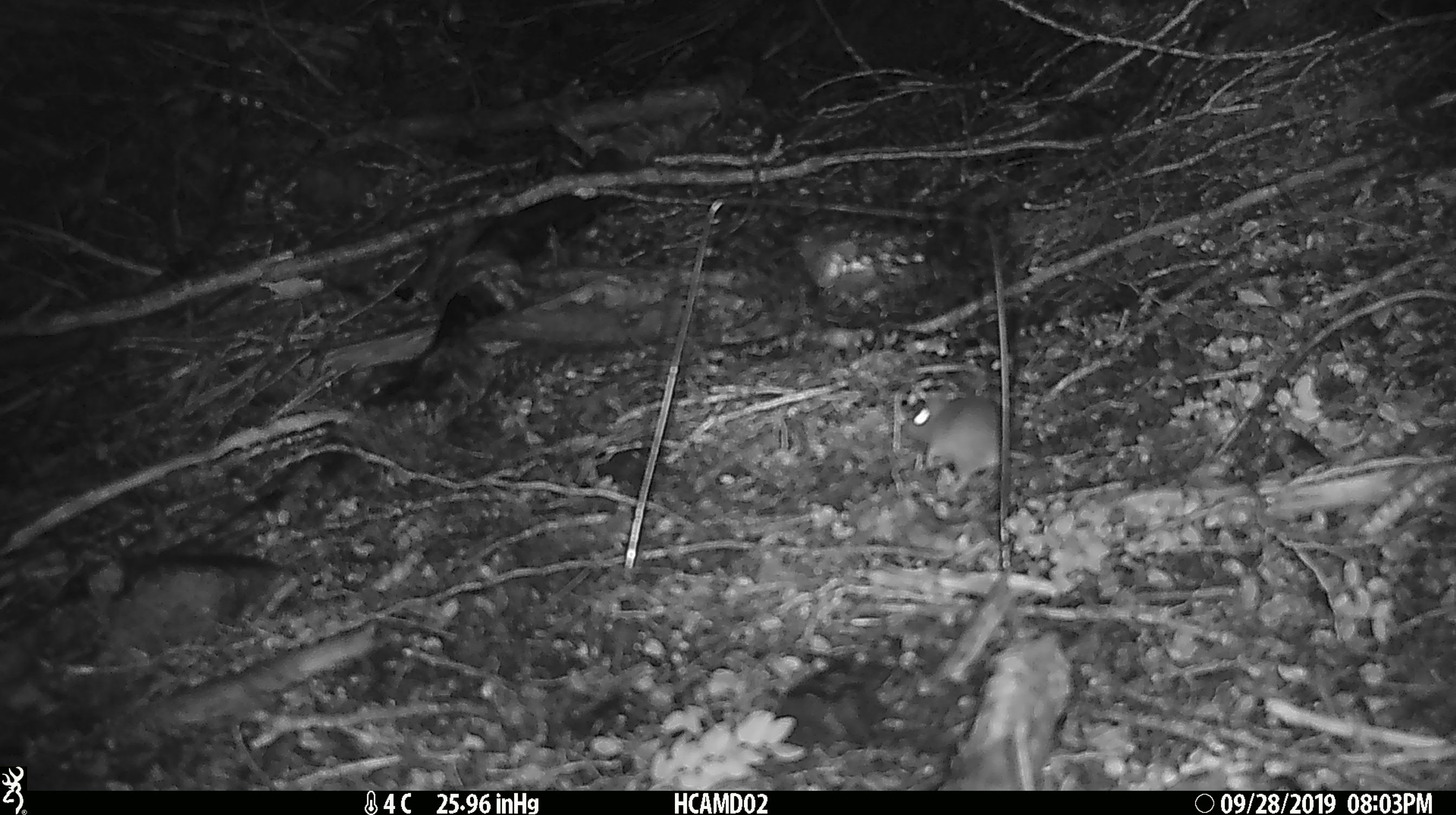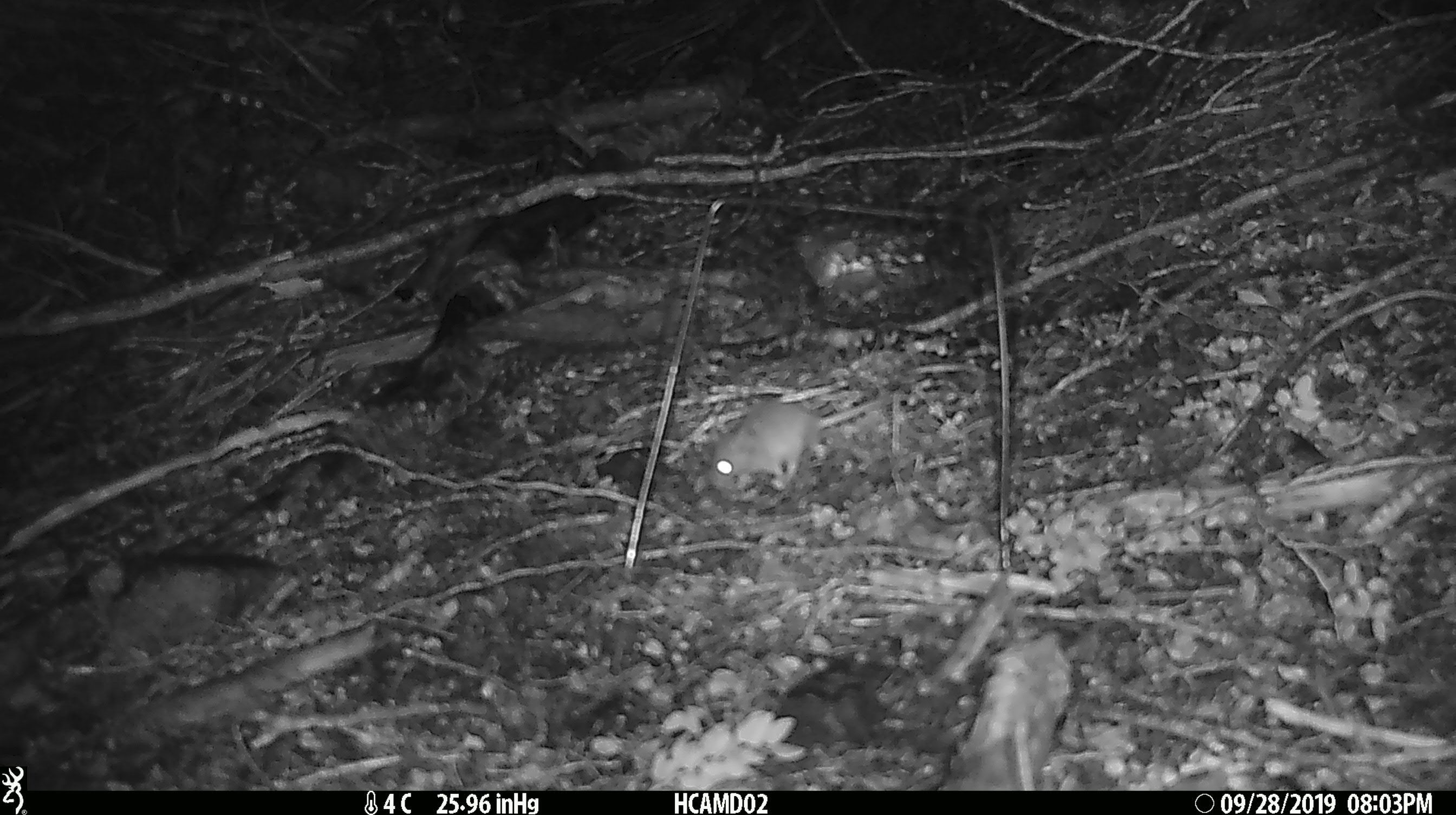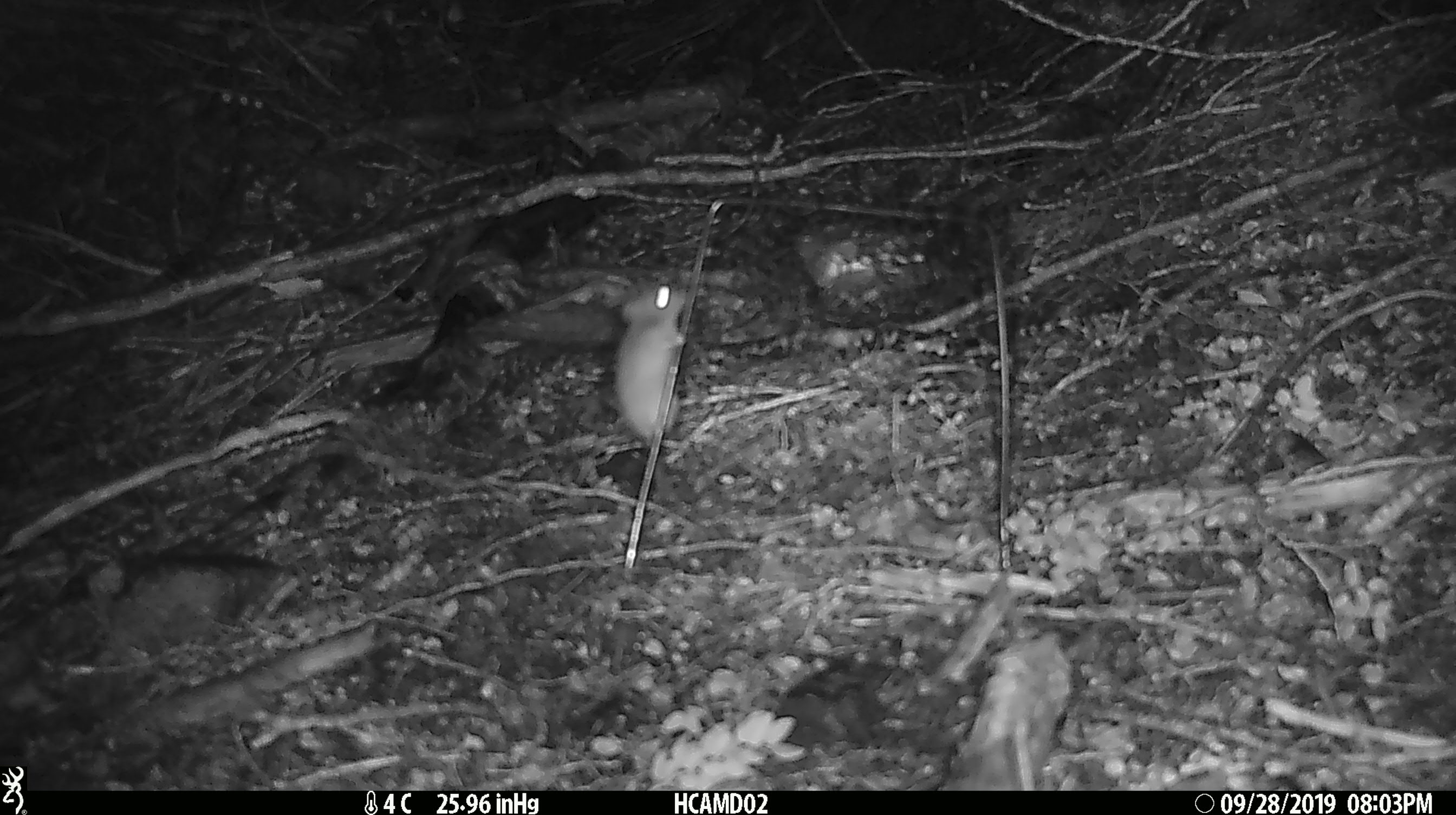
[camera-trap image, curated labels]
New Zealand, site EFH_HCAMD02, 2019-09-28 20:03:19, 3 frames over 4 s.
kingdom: Animalia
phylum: Chordata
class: Mammalia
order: Rodentia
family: Muridae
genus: Mus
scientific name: Mus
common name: mouse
Mouse (Mus).